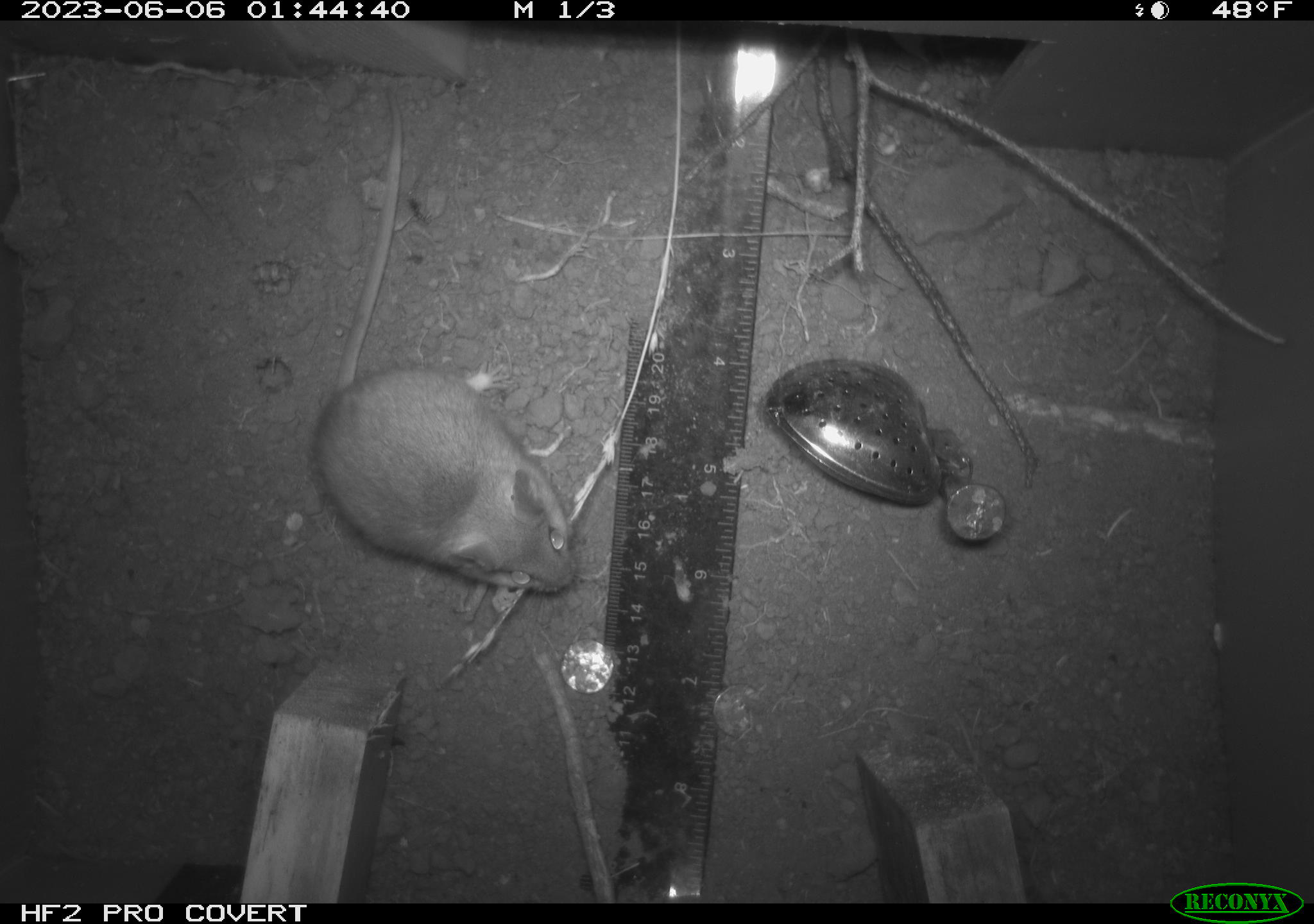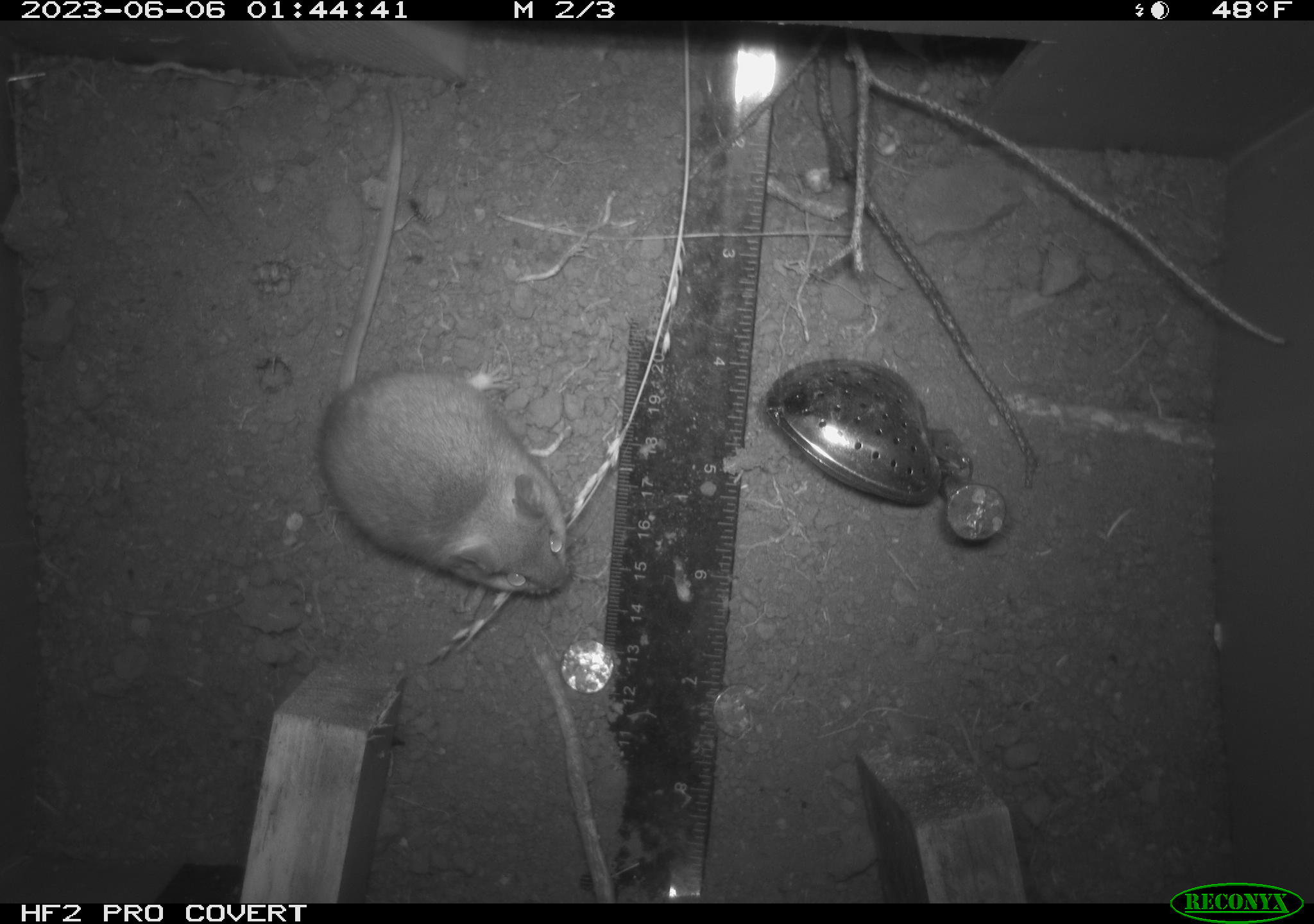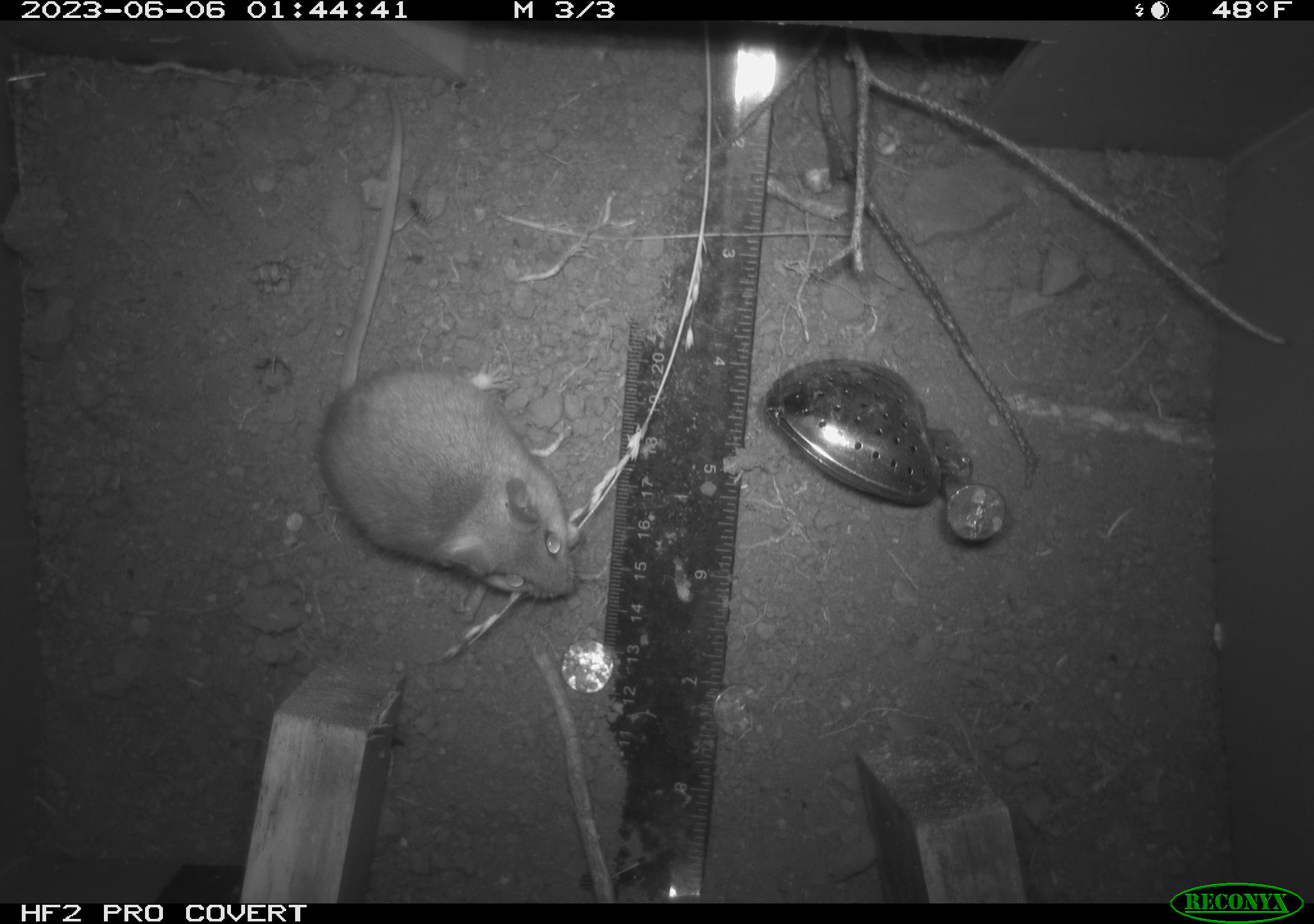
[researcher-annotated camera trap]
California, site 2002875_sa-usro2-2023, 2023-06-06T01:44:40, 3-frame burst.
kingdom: Animalia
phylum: Chordata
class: Mammalia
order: Rodentia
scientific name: Rodentia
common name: mouse species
Mouse species (Rodentia).